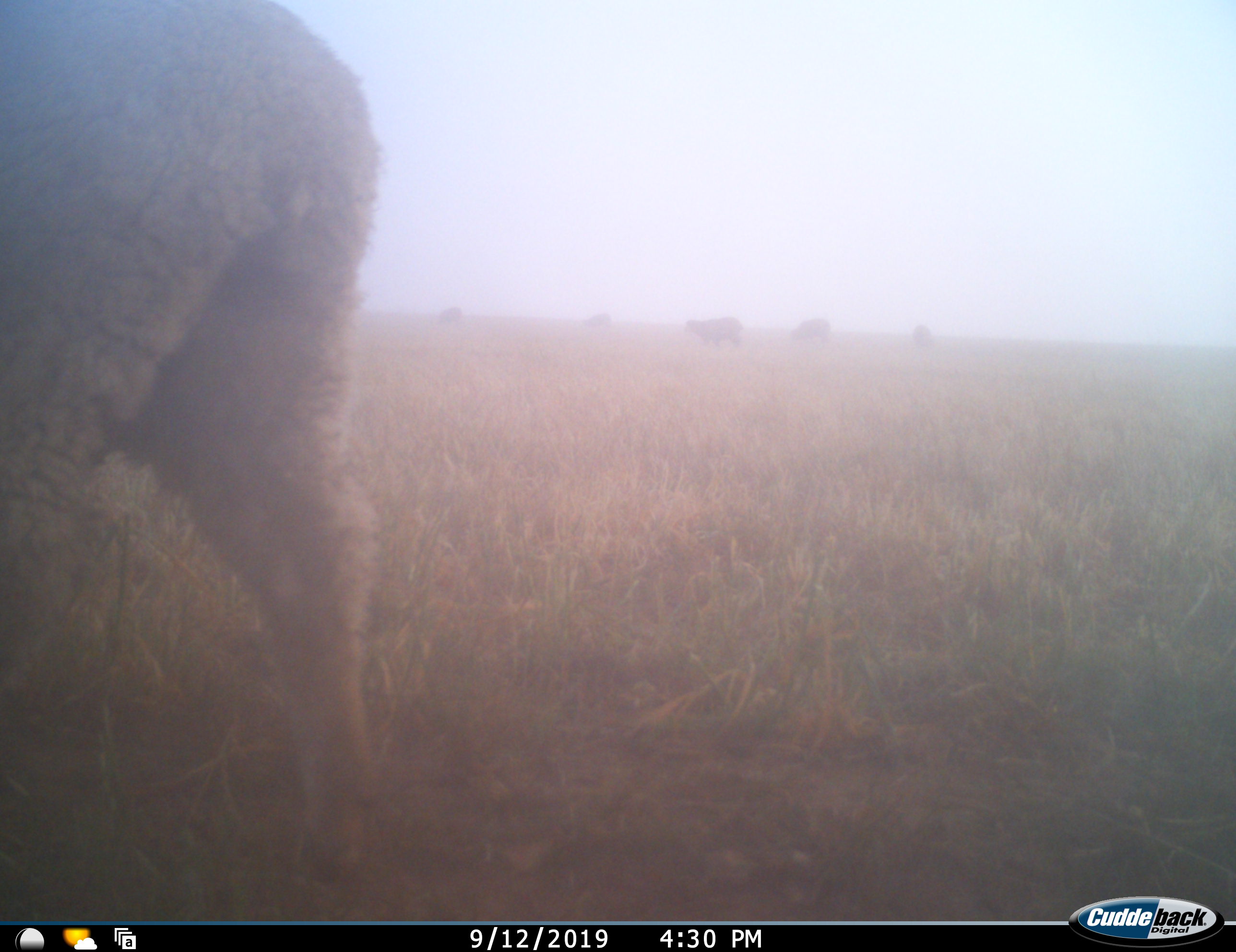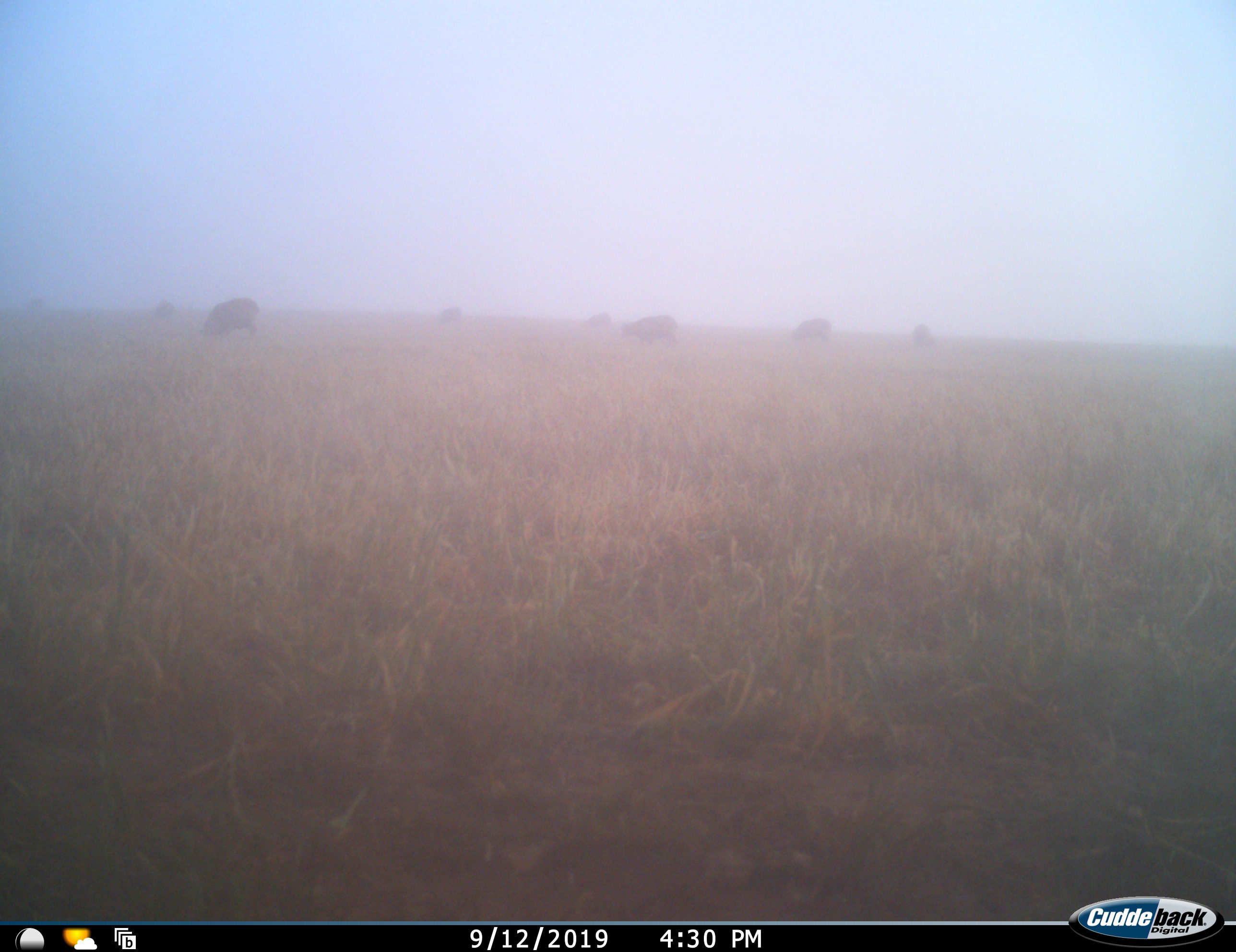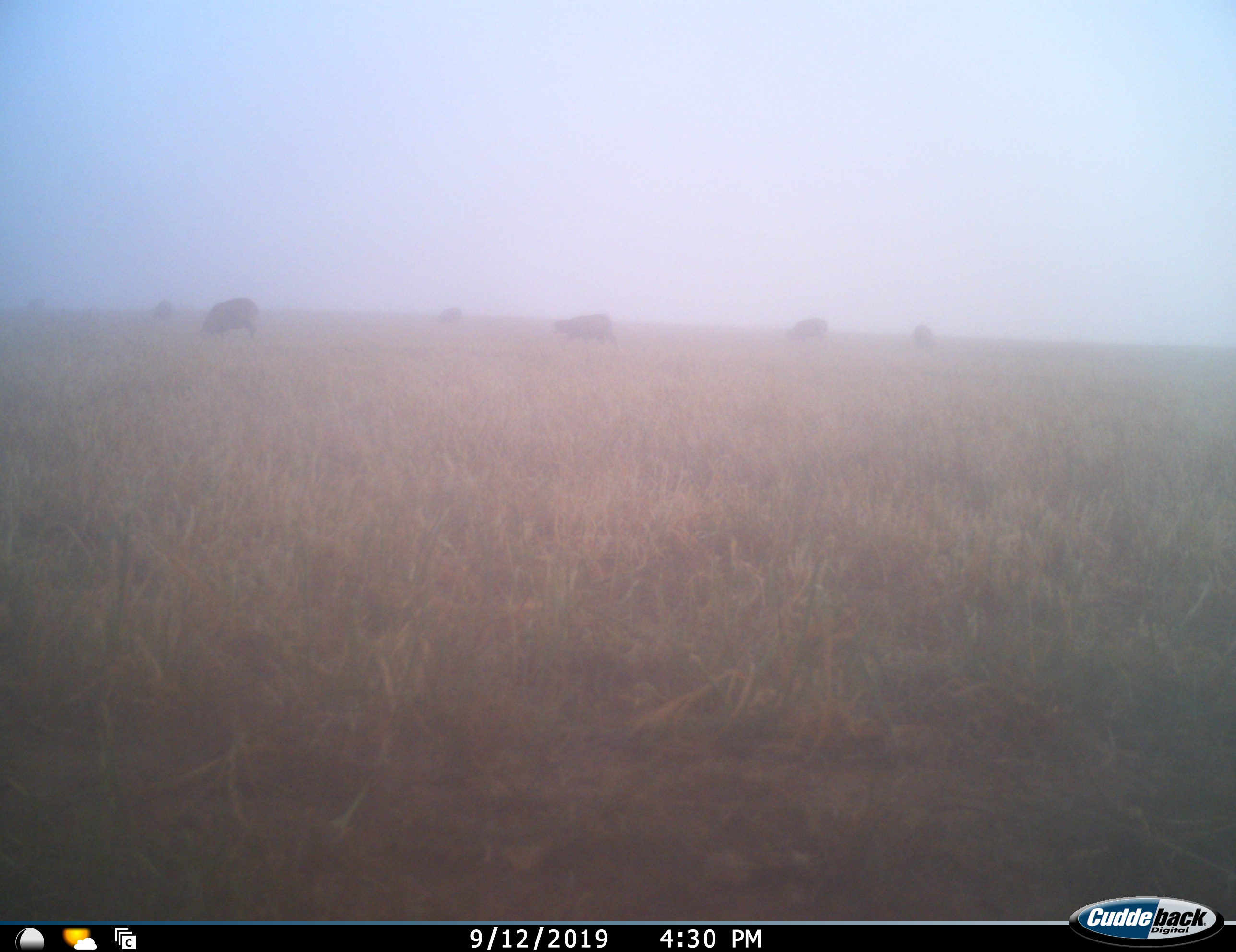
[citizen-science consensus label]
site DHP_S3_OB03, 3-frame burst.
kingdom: Animalia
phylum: Chordata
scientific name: Vertebrata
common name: domestic animal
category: domesticanimal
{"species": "domesticanimal (domestic animal) (Vertebrata)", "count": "8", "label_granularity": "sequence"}